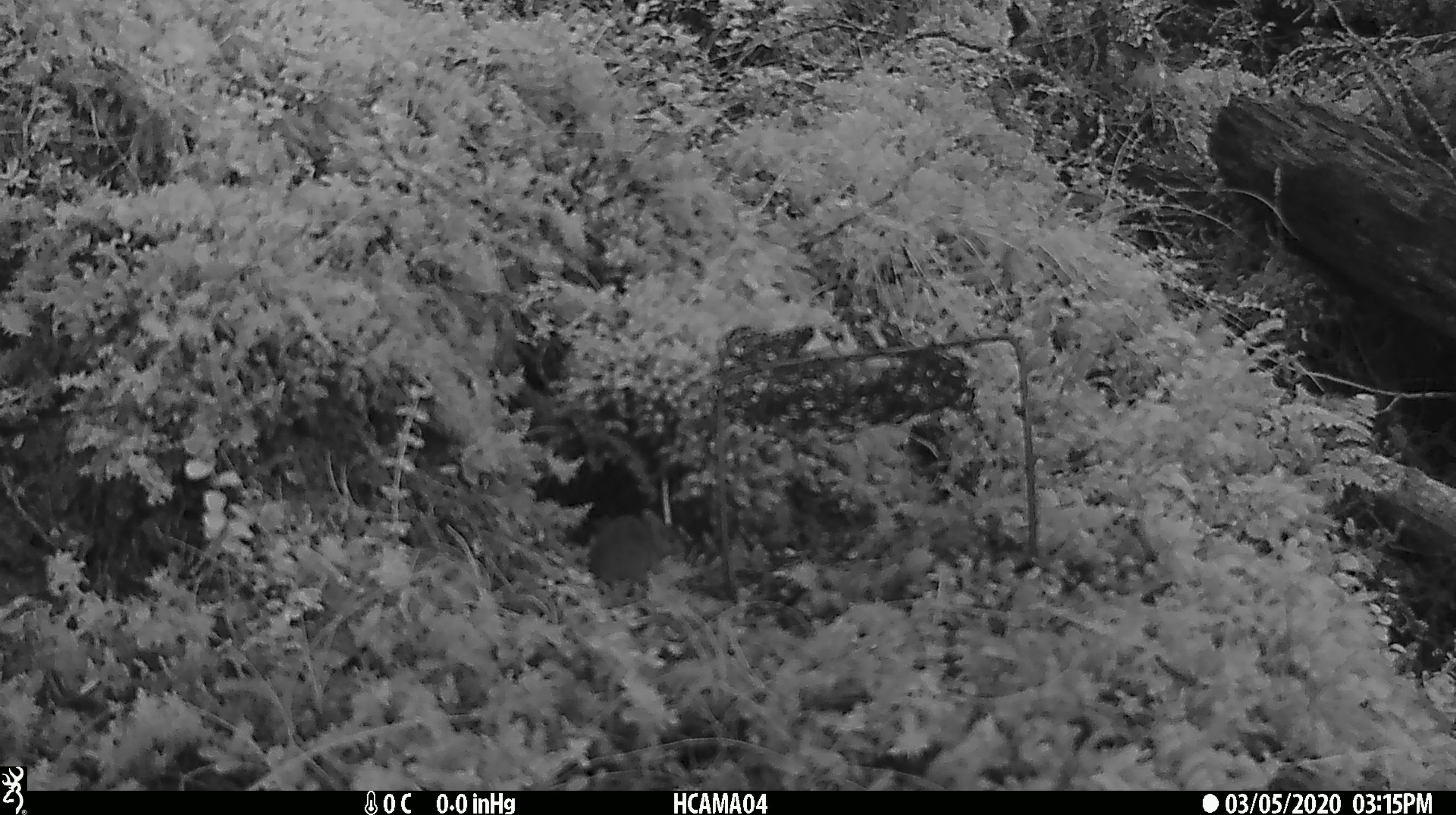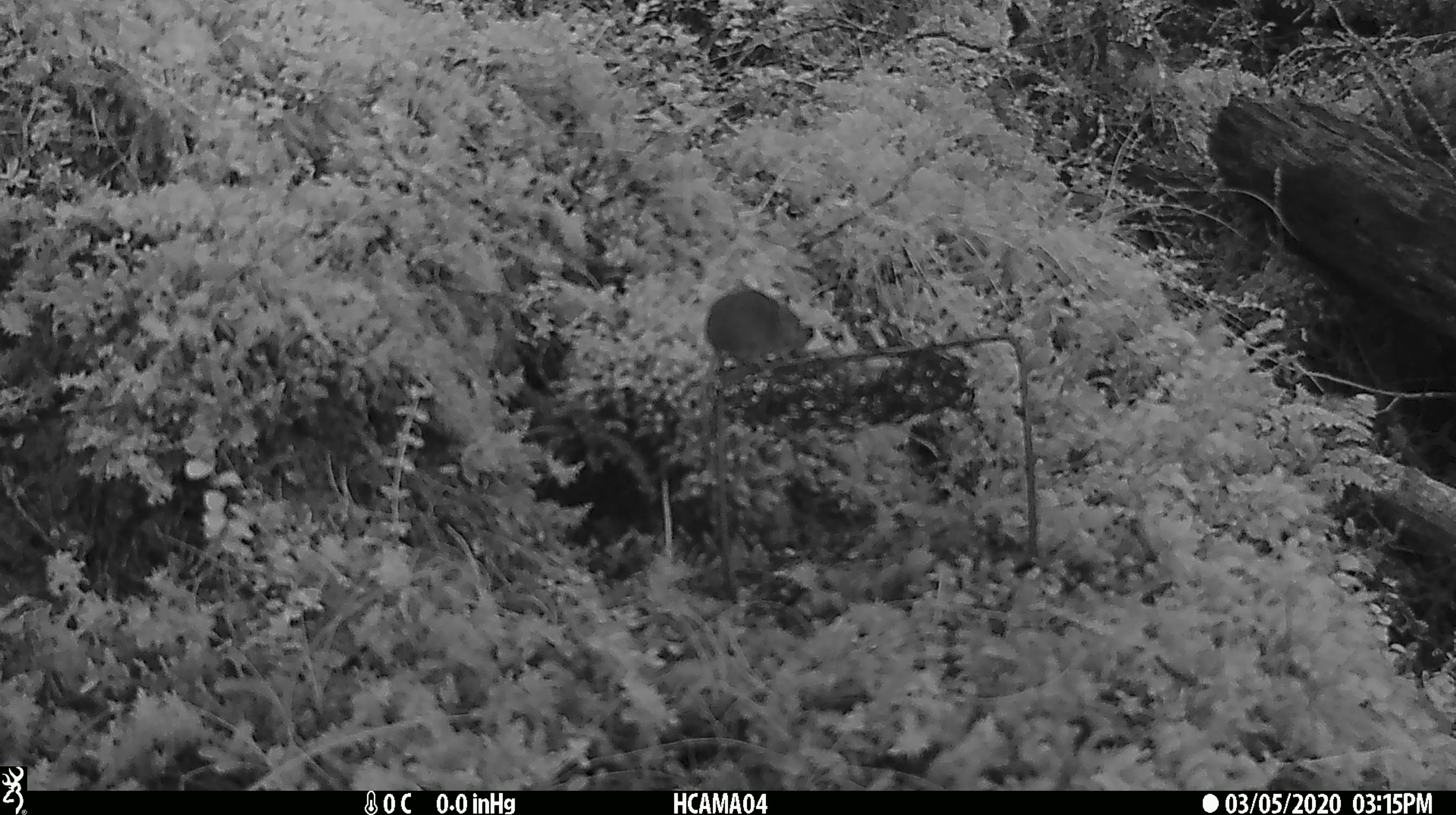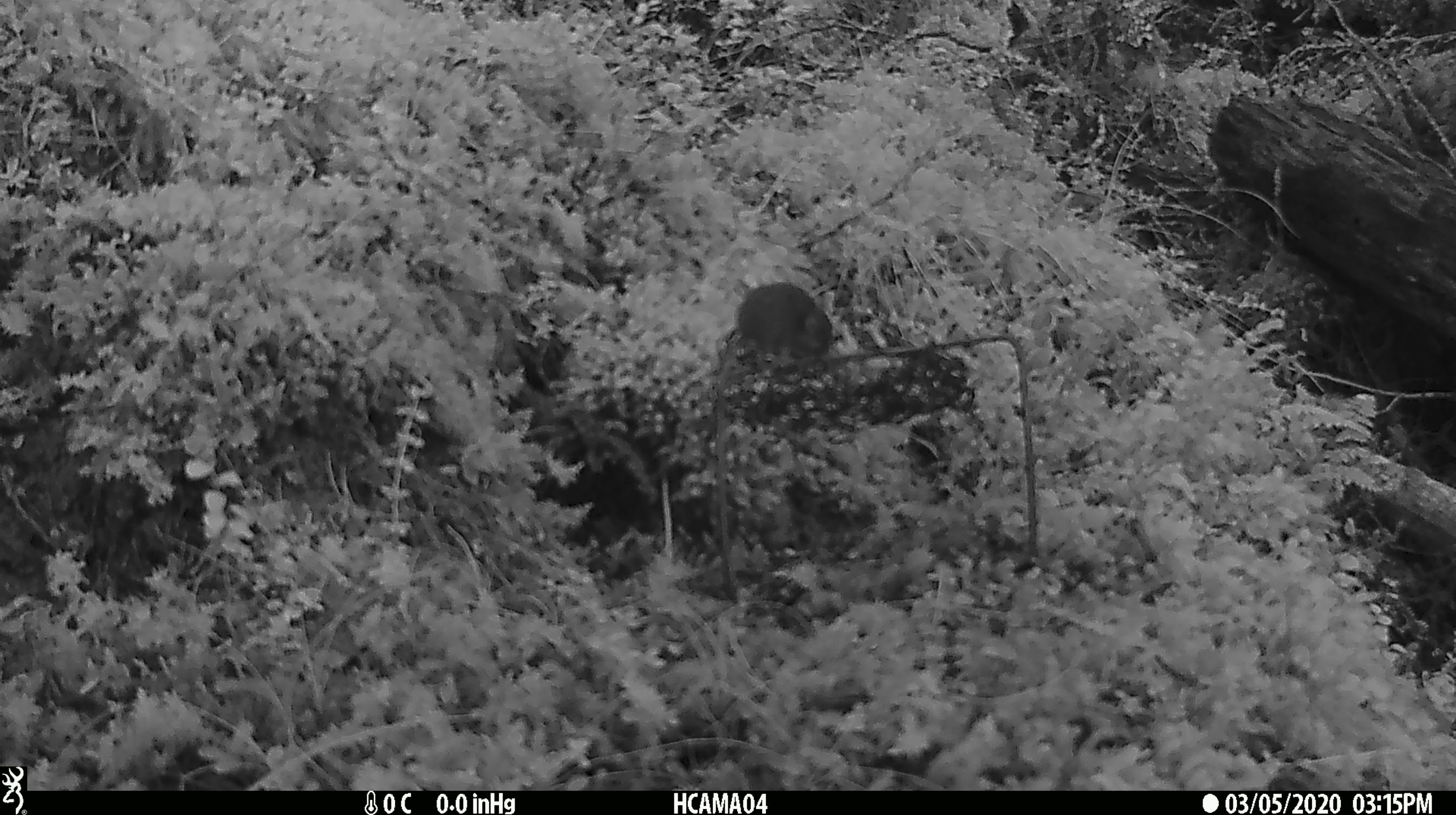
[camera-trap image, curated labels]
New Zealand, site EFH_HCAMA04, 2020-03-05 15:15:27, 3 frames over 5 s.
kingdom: Animalia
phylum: Chordata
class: Mammalia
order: Rodentia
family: Muridae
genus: Mus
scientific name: Mus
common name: mouse